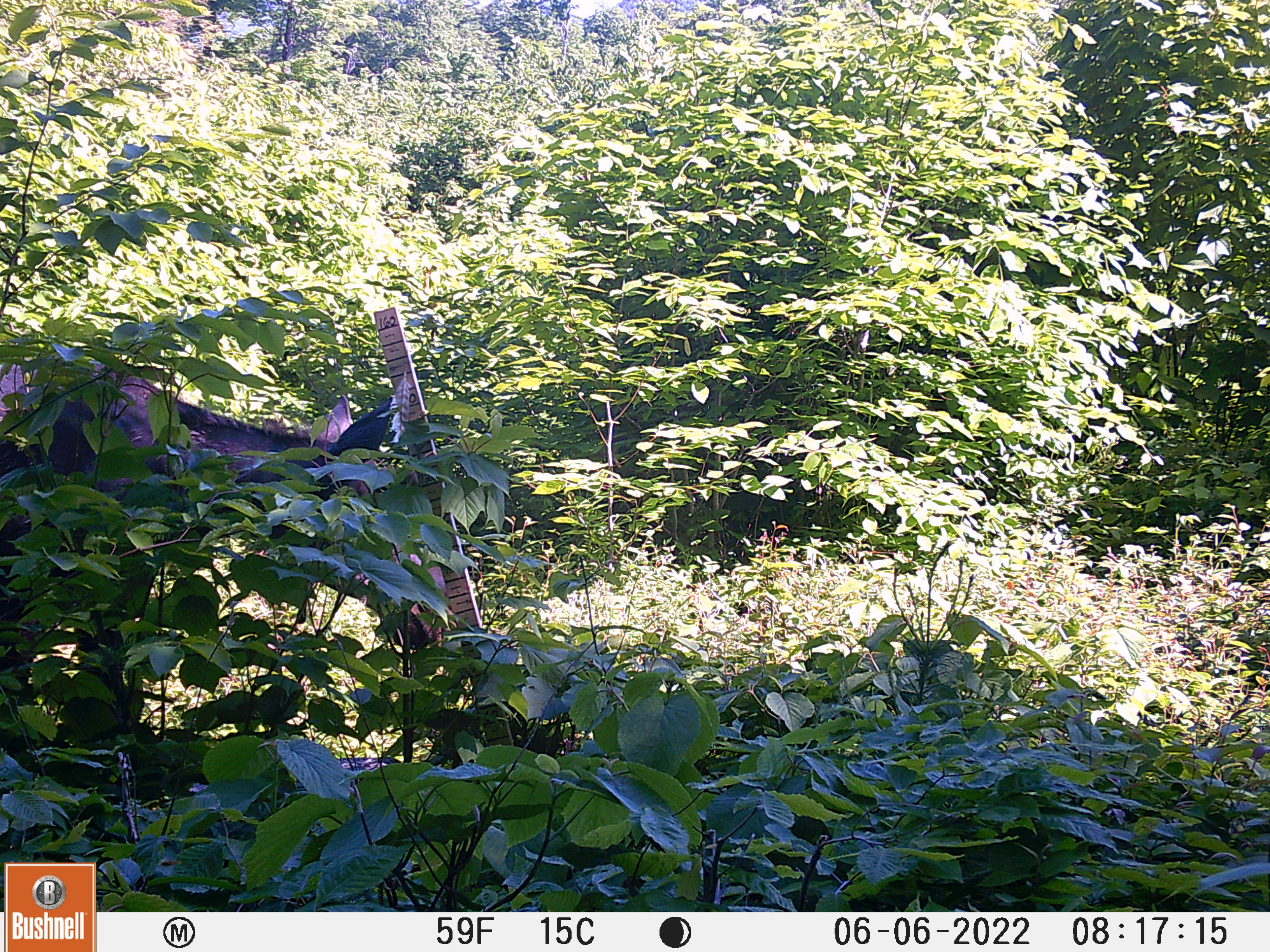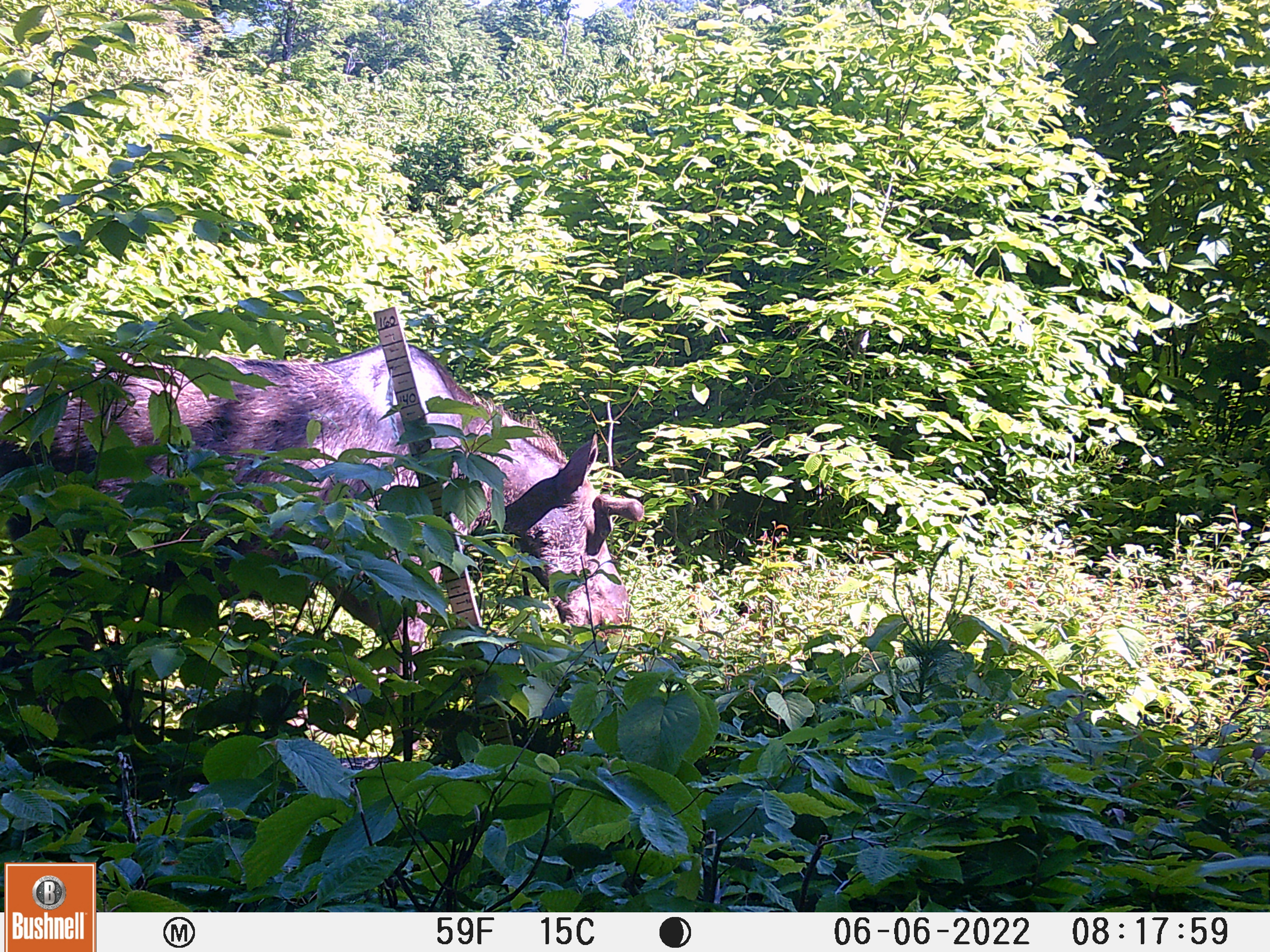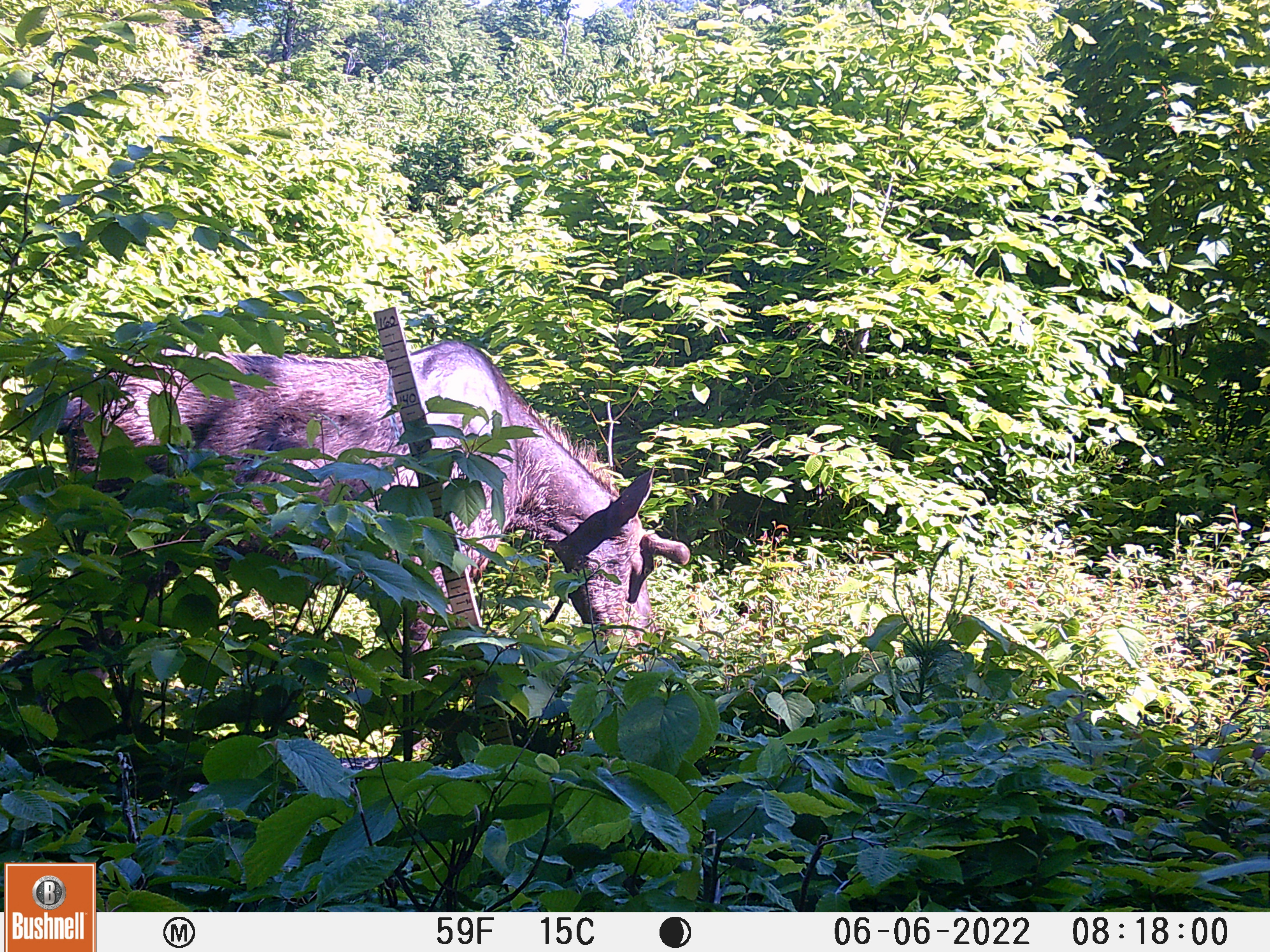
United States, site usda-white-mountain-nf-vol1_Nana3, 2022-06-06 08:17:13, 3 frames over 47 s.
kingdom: Animalia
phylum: Chordata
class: Mammalia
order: Artiodactyla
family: Cervidae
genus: Alces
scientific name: Alces alces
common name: moose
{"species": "moose (Alces alces)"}